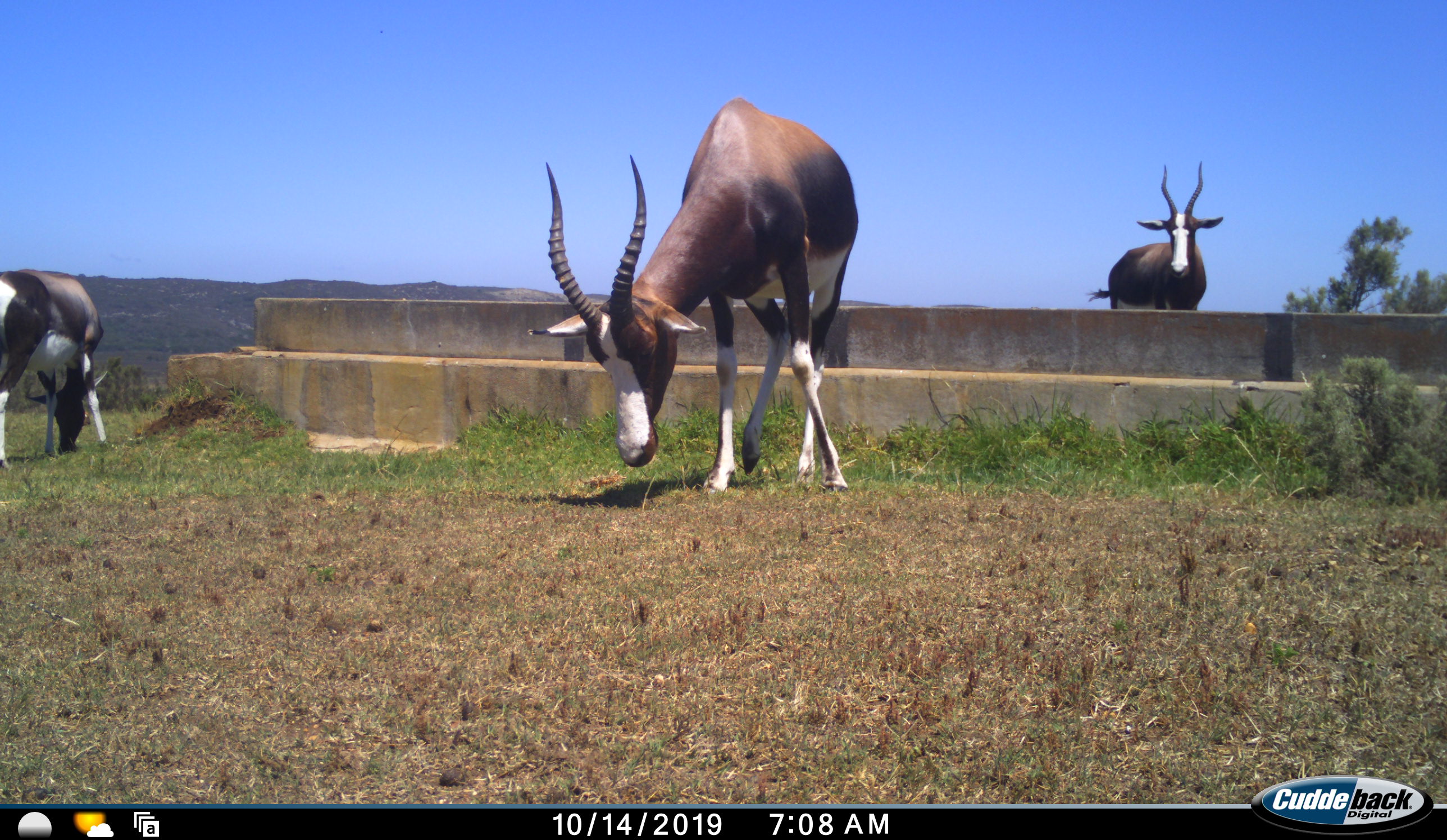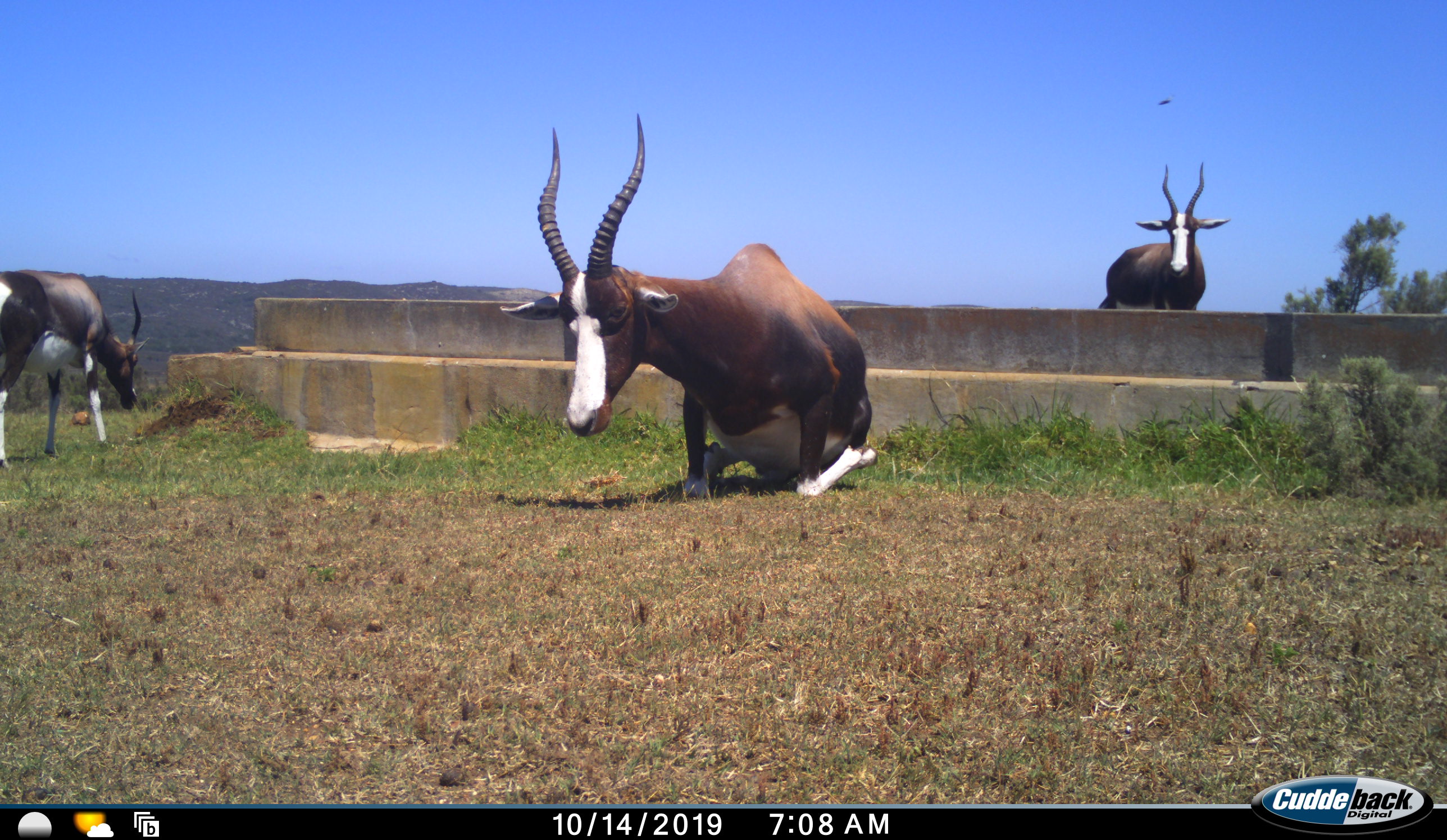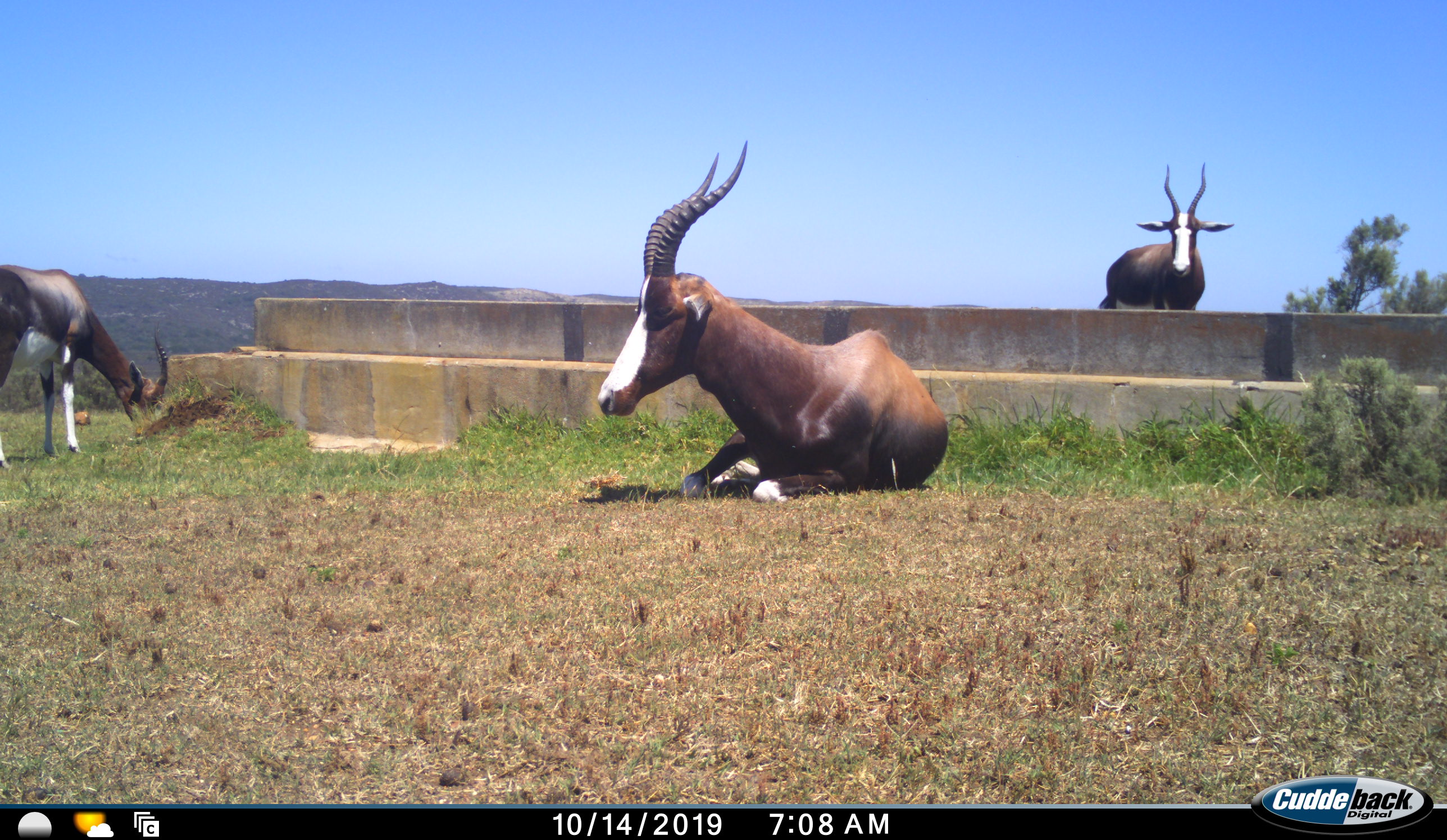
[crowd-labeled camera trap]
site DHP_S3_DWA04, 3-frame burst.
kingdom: Animalia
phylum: Chordata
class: Mammalia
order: Artiodactyla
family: Bovidae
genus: Damaliscus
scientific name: Damaliscus pygargus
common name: bontebok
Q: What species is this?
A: Bontebok (Damaliscus pygargus).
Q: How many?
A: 3.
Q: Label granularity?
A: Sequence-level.